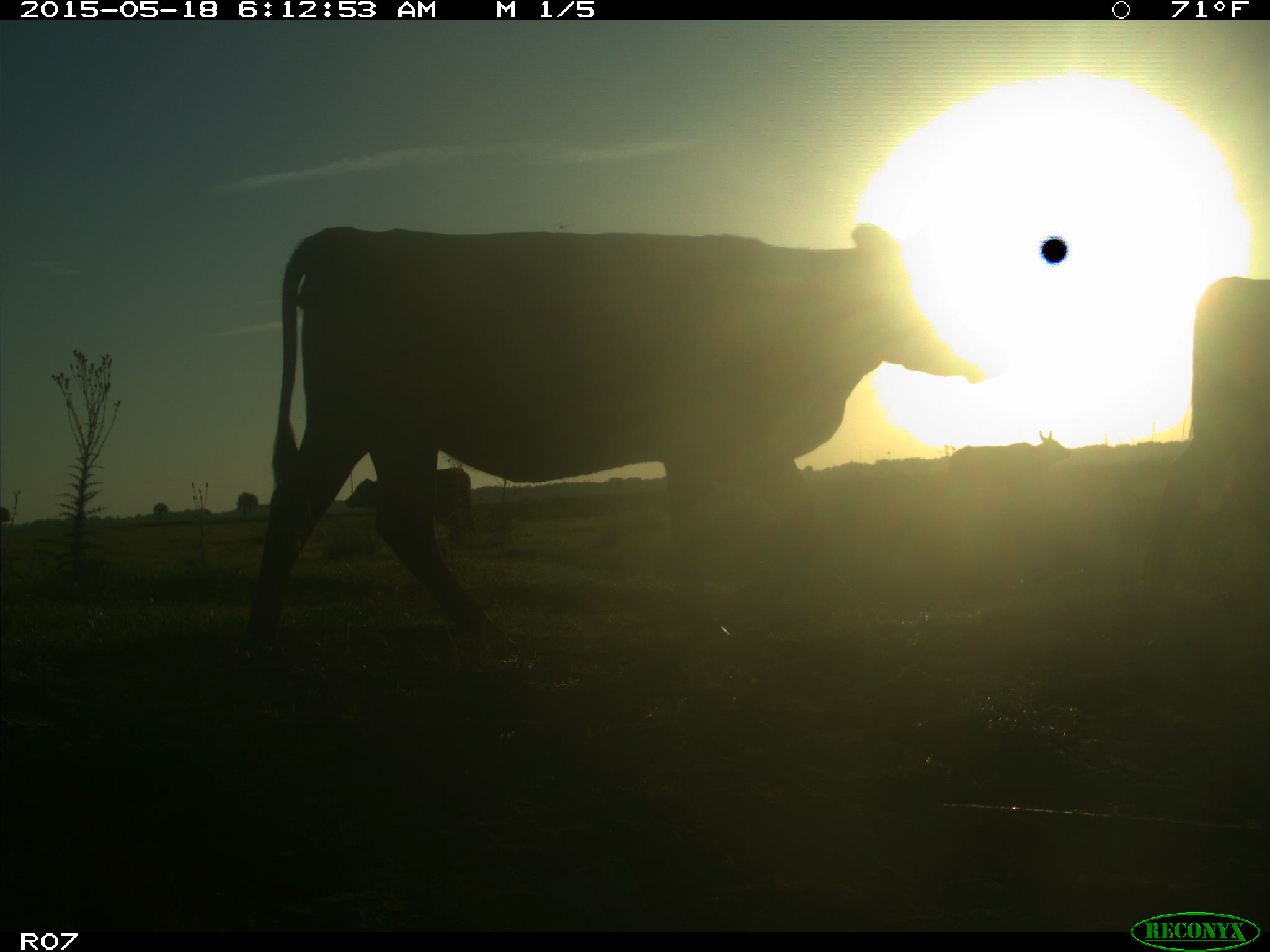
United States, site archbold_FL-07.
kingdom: Animalia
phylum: Chordata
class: Mammalia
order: Artiodactyla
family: Bovidae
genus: Bos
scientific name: Bos taurus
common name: domestic cow